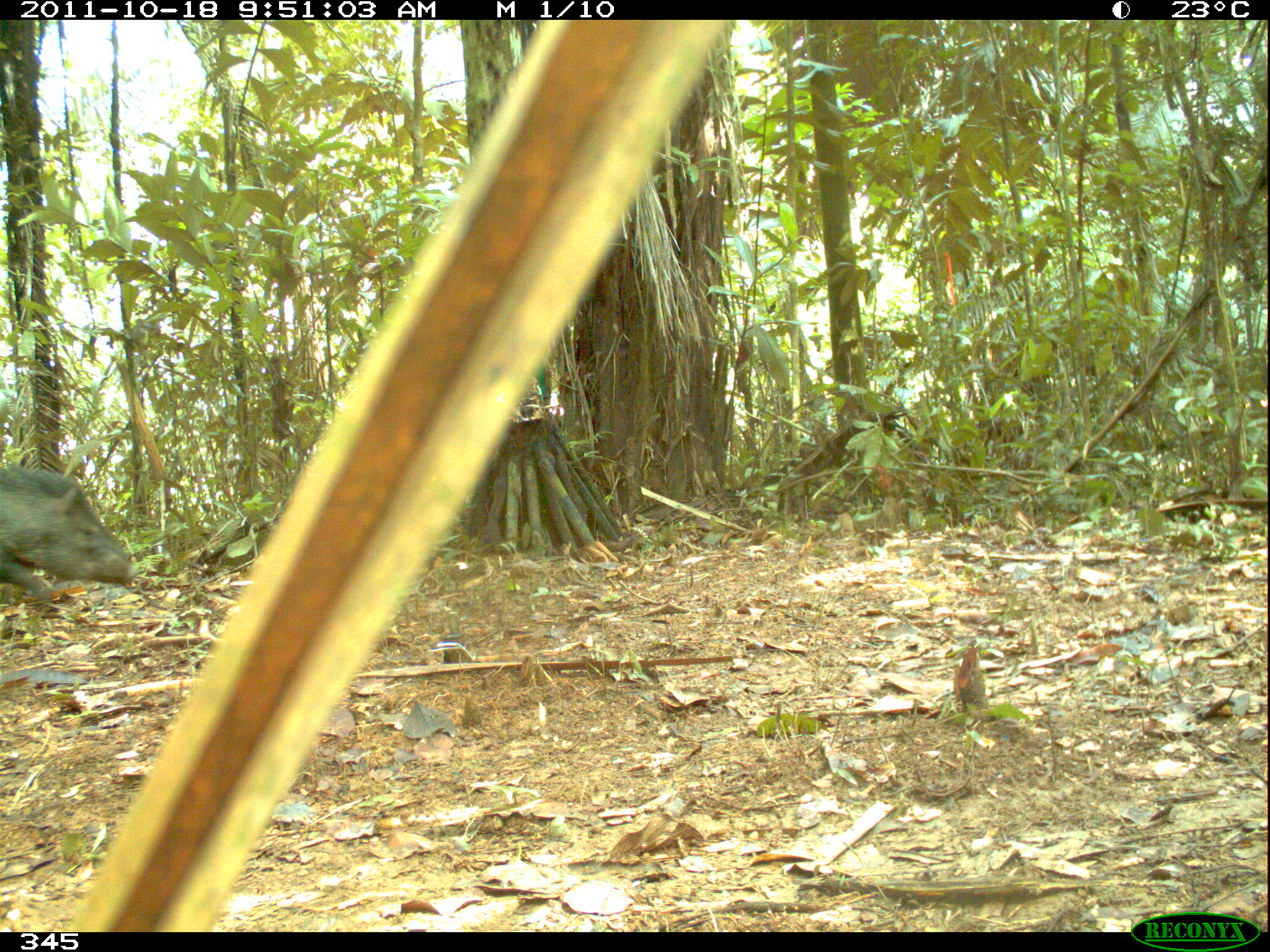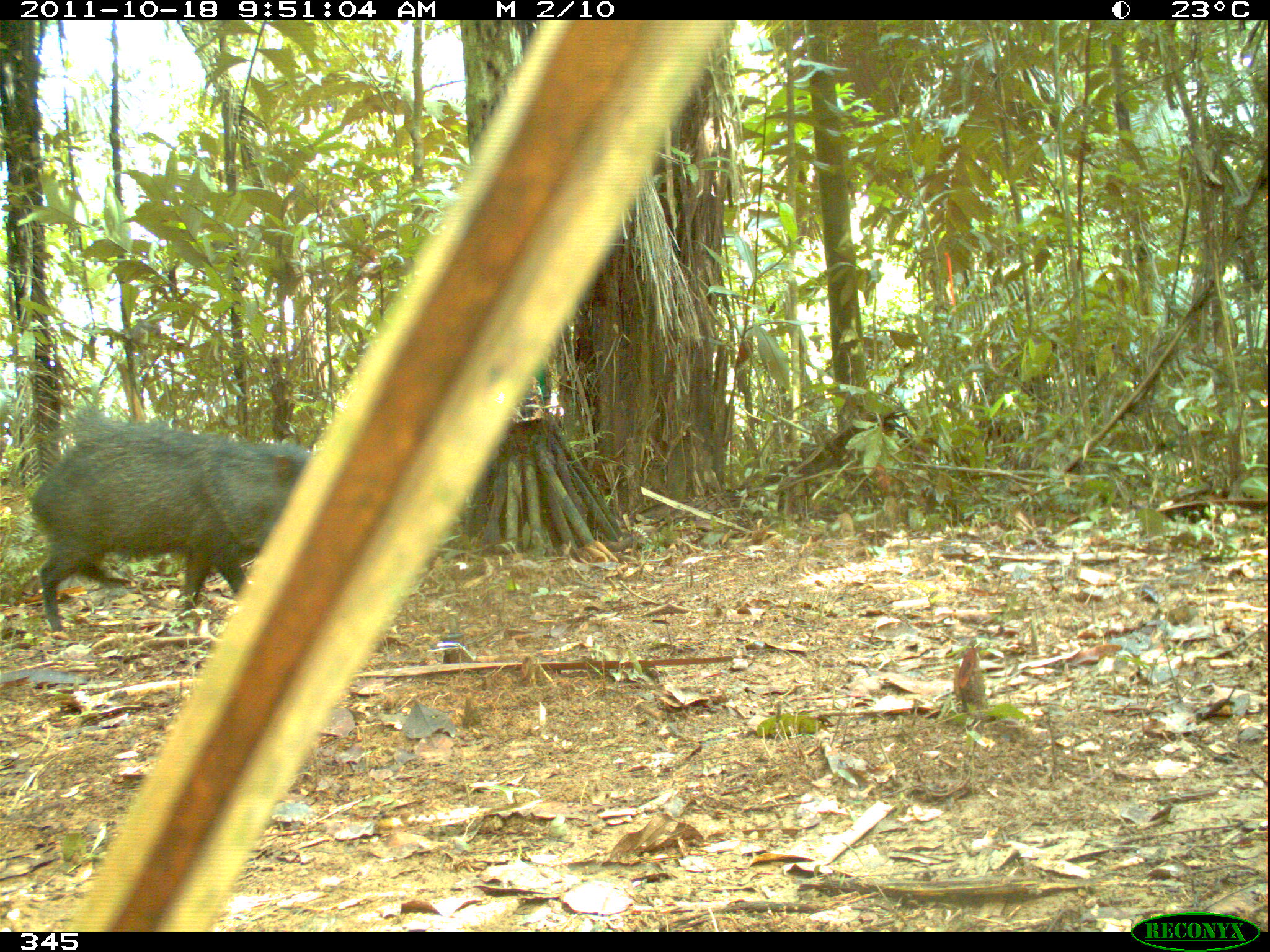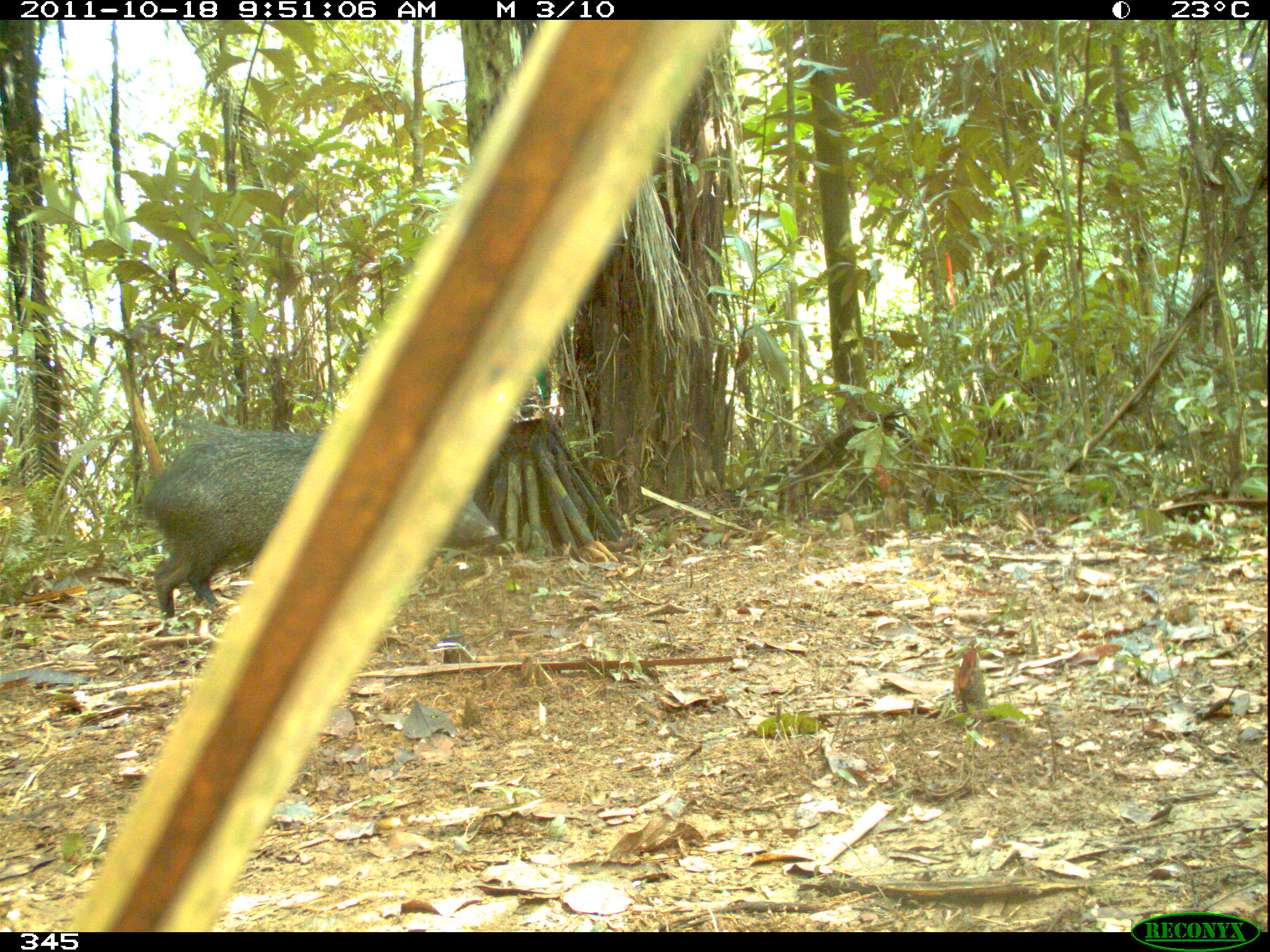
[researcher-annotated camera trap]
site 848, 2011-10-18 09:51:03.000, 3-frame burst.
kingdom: Animalia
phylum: Chordata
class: Mammalia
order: Artiodactyla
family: Tayassuidae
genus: Pecari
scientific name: Pecari tajacu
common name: collared peccary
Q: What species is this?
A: Pecari tajacu (collared peccary).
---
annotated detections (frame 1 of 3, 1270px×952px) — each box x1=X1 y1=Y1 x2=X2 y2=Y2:
pecari tajacu: x1=0 y1=463 x2=141 y2=603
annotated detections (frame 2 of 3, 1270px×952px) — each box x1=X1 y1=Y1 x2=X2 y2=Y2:
pecari tajacu: x1=29 y1=420 x2=309 y2=631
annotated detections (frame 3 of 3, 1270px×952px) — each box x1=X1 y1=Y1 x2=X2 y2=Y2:
pecari tajacu: x1=137 y1=426 x2=499 y2=622